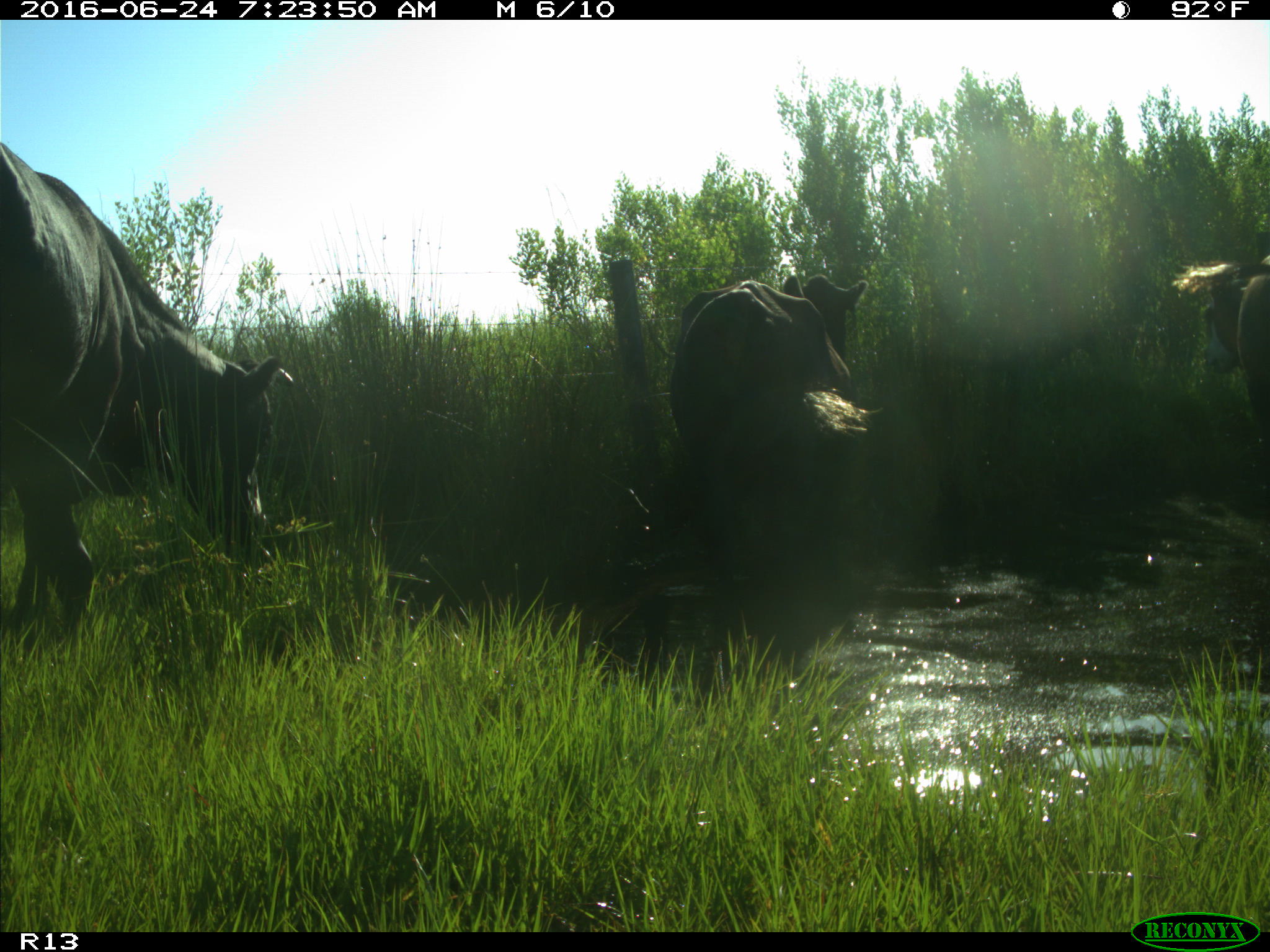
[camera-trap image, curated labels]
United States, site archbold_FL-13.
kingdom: Animalia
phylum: Chordata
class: Mammalia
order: Artiodactyla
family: Bovidae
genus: Bos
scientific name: Bos taurus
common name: domestic cow